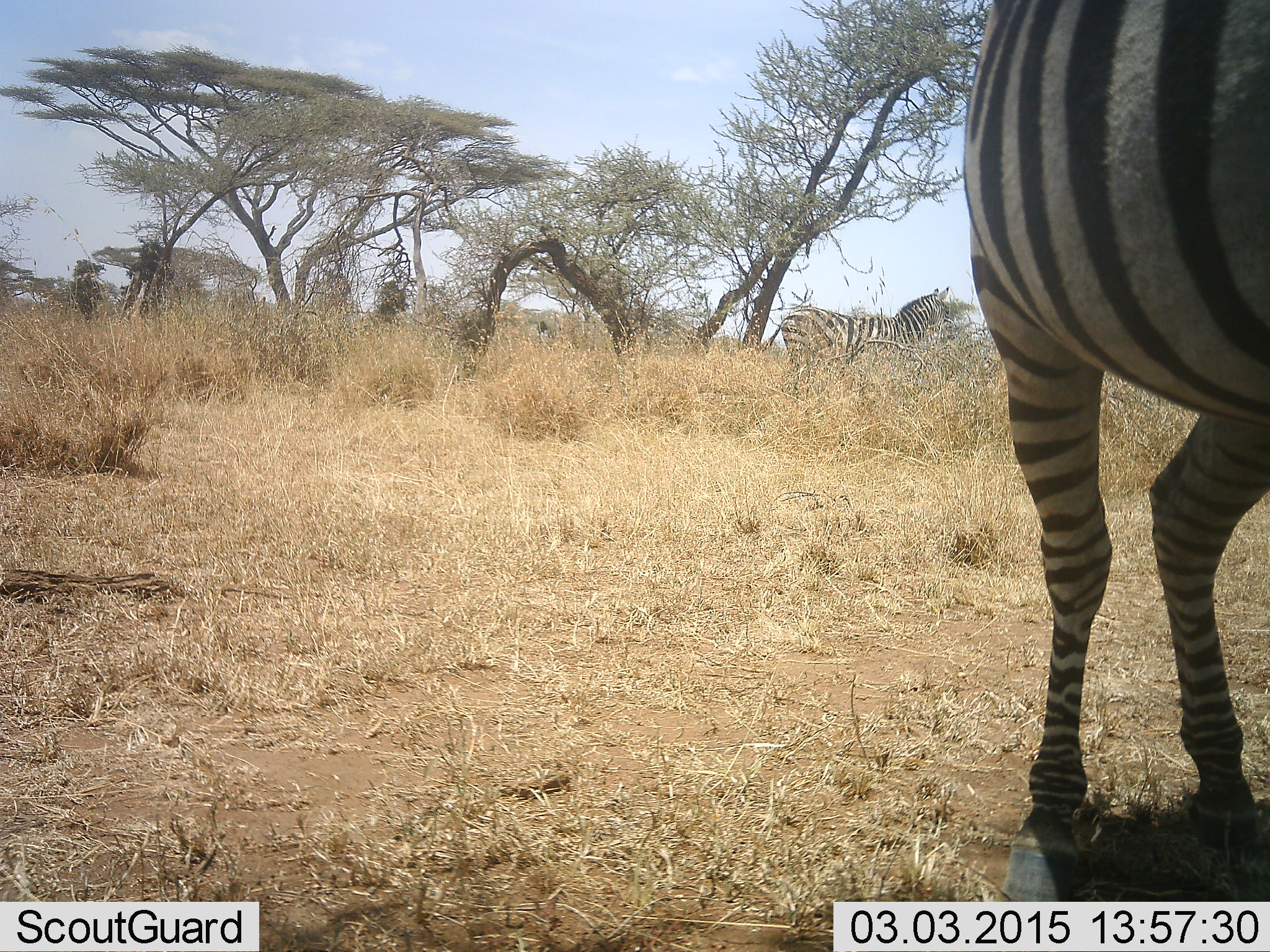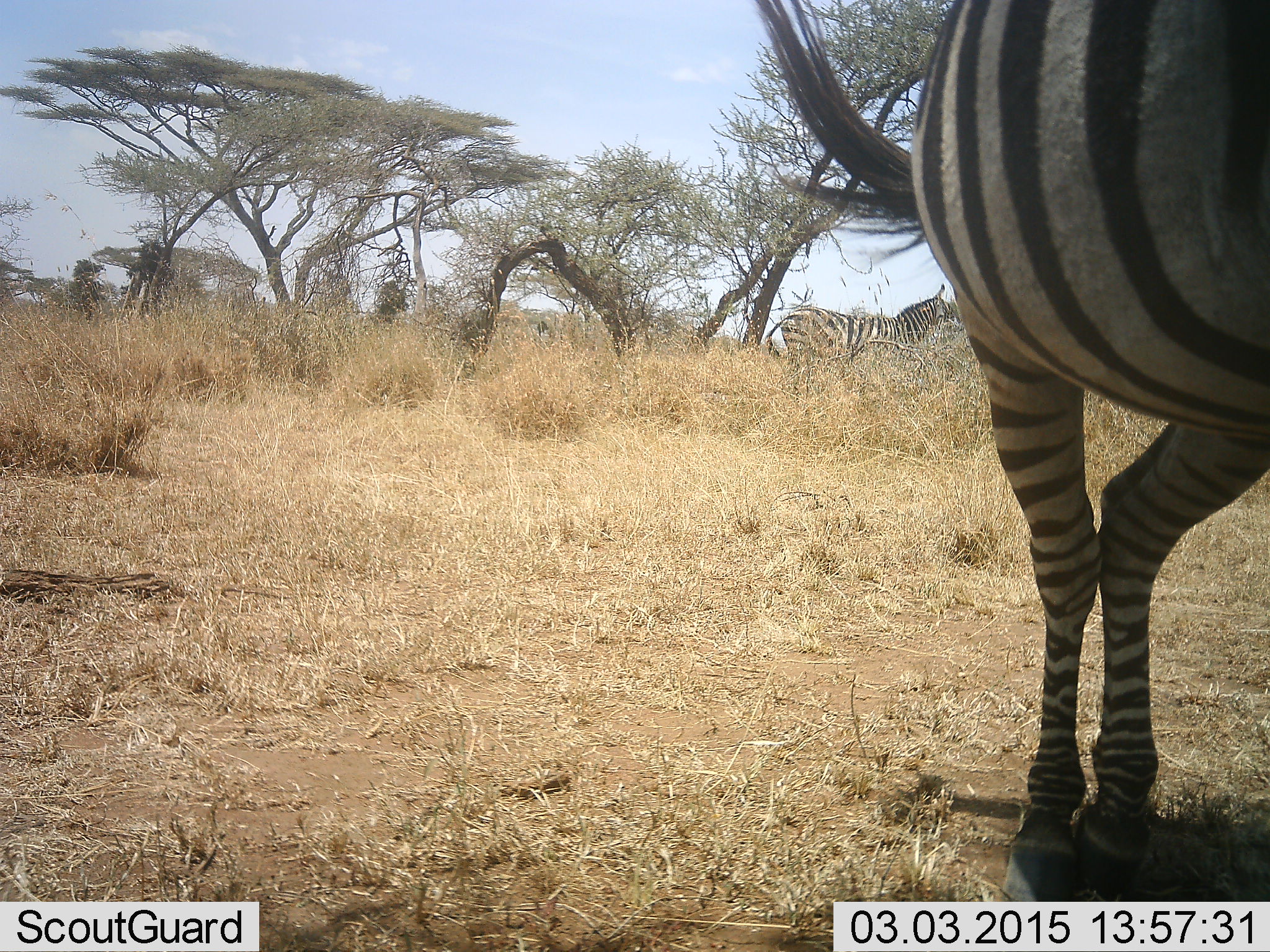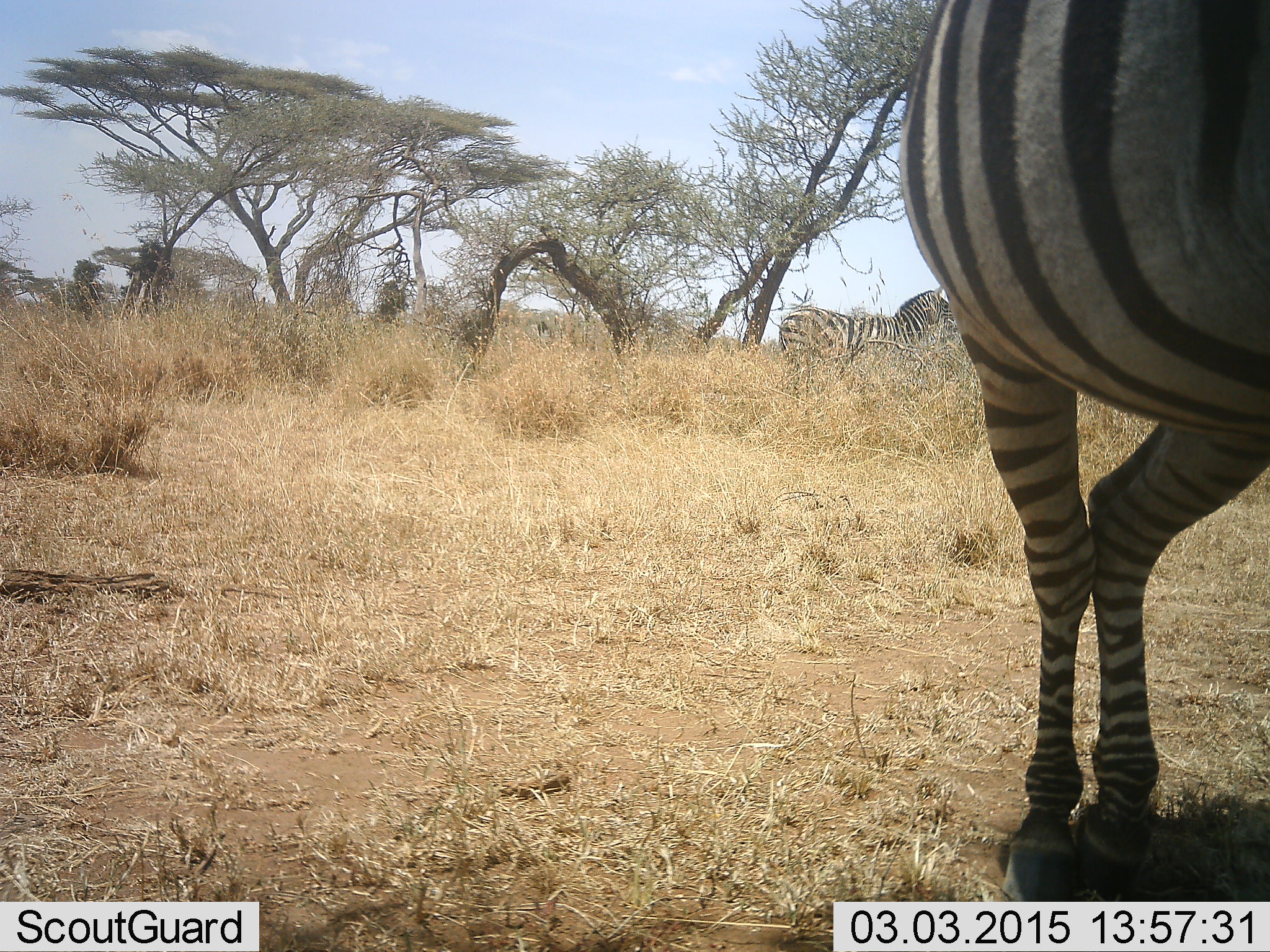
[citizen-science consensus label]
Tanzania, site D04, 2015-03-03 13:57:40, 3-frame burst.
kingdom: Animalia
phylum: Chordata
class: Mammalia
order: Perissodactyla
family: Equidae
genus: Equus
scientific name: Equus quagga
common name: plains zebra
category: zebra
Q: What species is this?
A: Zebra (plains zebra) (Equus quagga).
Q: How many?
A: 2.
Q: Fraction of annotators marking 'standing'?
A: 70%.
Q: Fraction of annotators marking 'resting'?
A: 0%.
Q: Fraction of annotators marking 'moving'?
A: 40%.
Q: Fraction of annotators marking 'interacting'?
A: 0%.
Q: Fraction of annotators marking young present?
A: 0%.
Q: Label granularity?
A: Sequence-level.